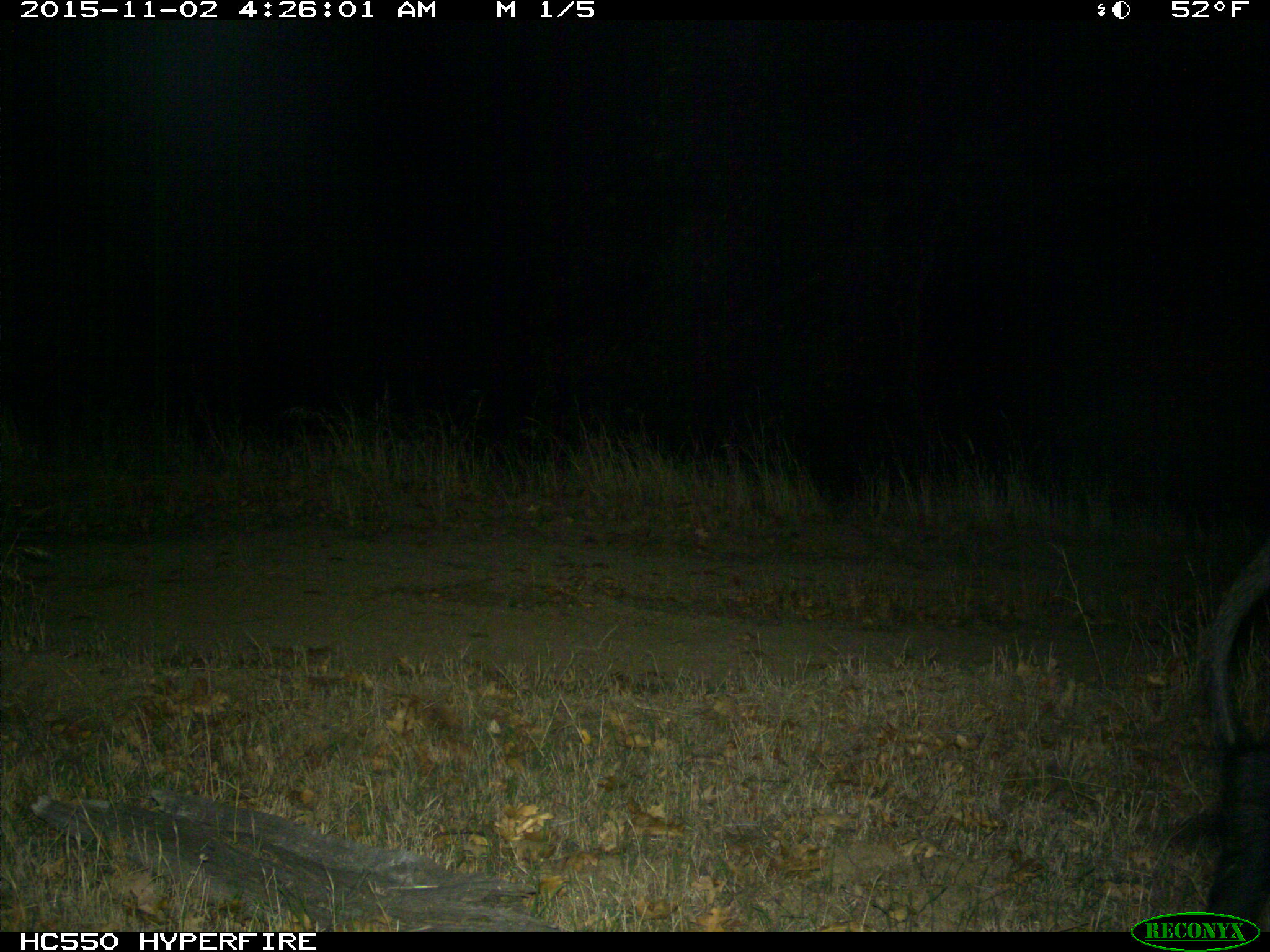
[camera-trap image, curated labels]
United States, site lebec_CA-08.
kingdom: Animalia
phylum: Chordata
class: Mammalia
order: Artiodactyla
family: Suidae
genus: Sus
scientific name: Sus scrofa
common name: wild boar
Sus scrofa (wild boar).